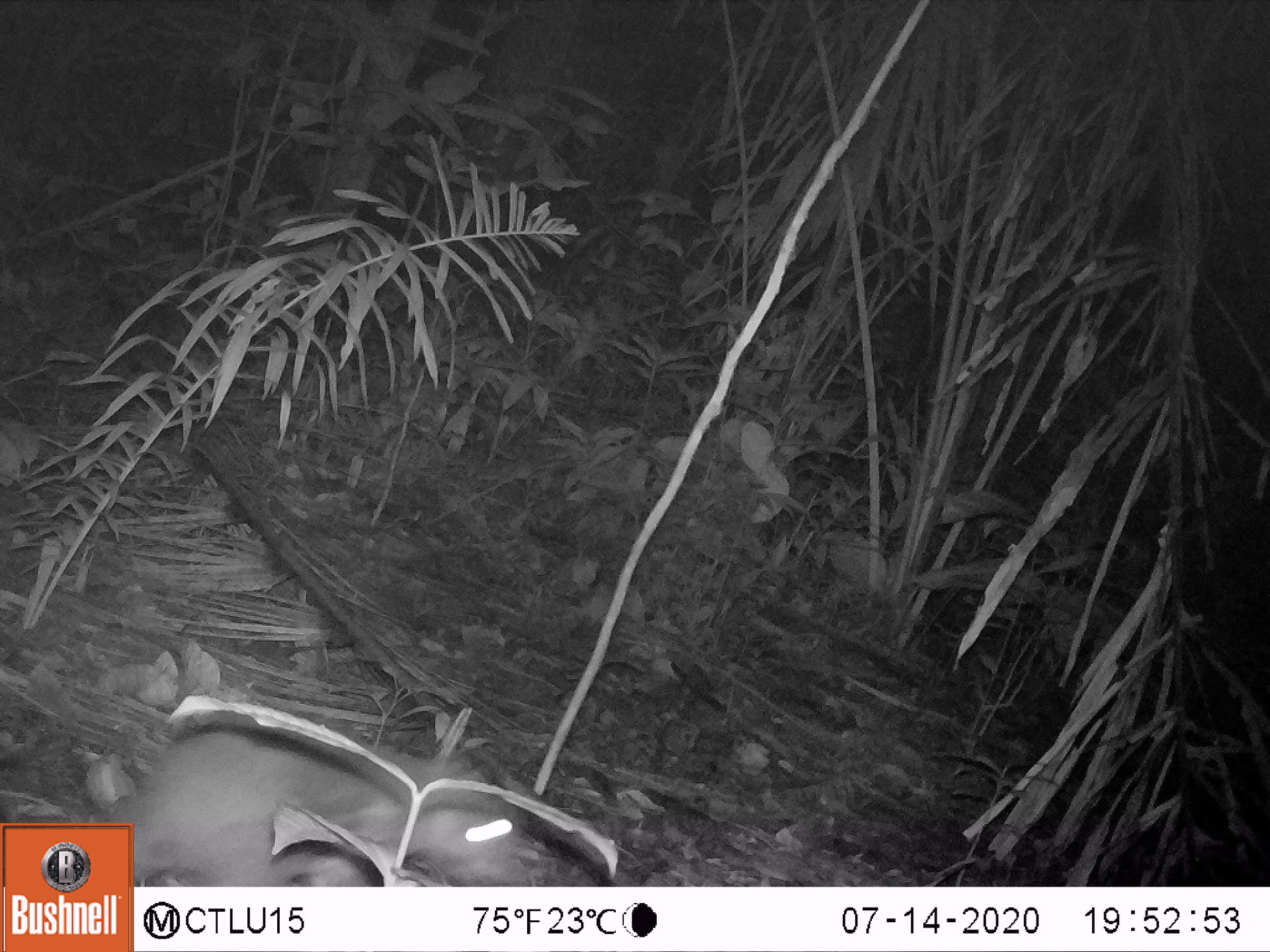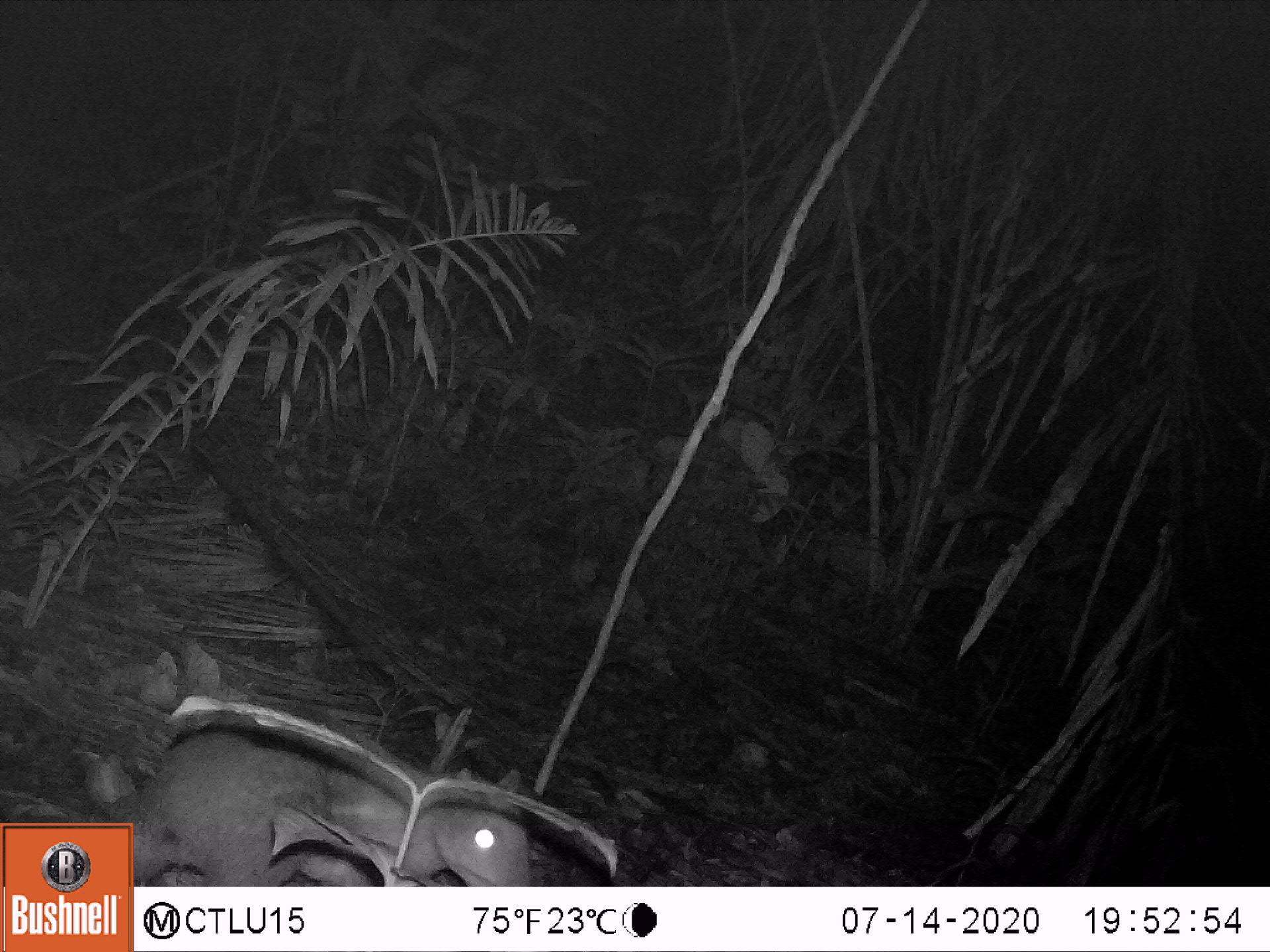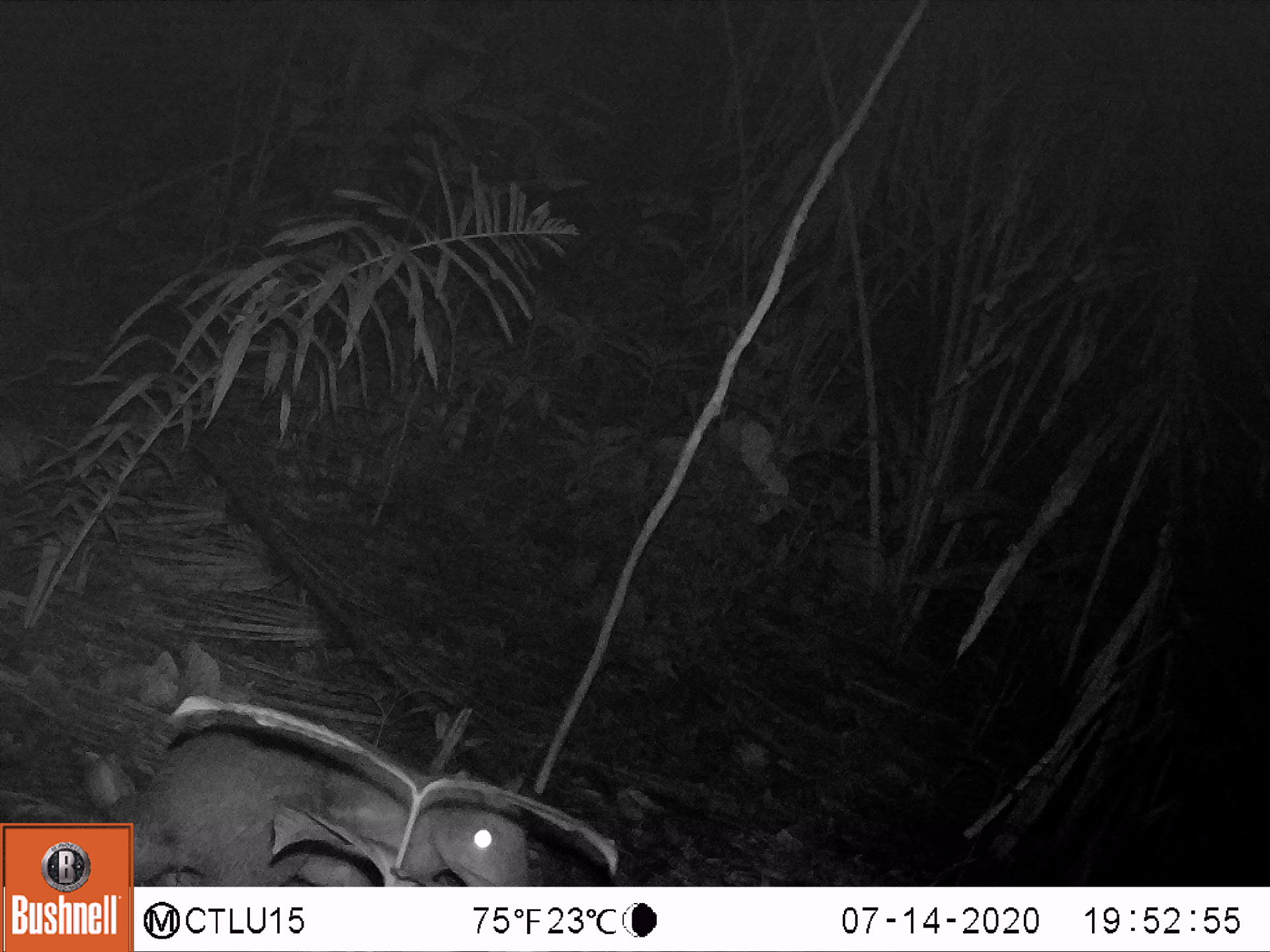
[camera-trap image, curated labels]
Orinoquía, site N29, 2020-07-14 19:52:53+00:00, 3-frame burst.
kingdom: Animalia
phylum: Chordata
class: Mammalia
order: Rodentia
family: Cuniculidae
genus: Cuniculus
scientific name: Cuniculus paca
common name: spotted paca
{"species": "spotted paca (Cuniculus paca)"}